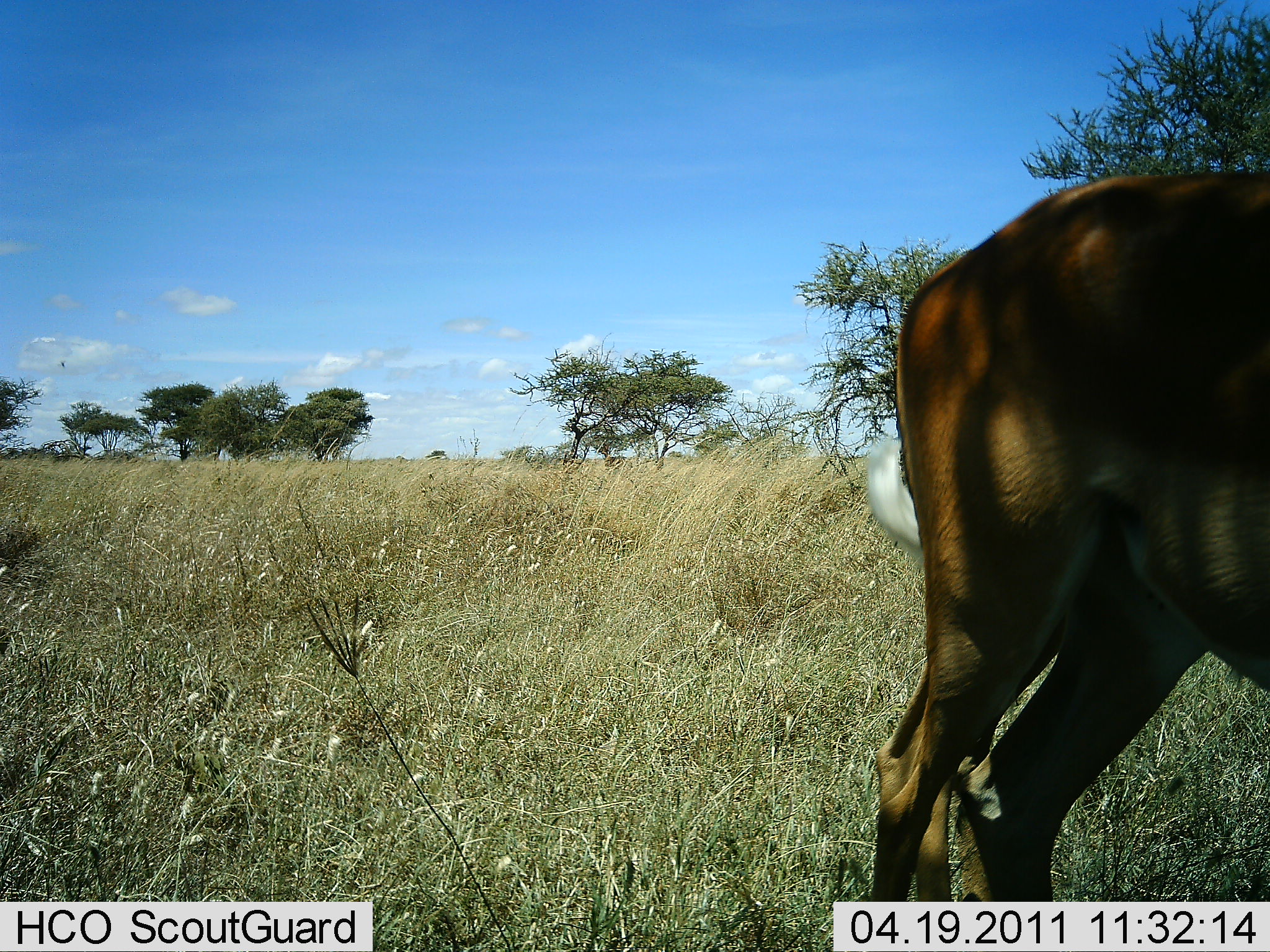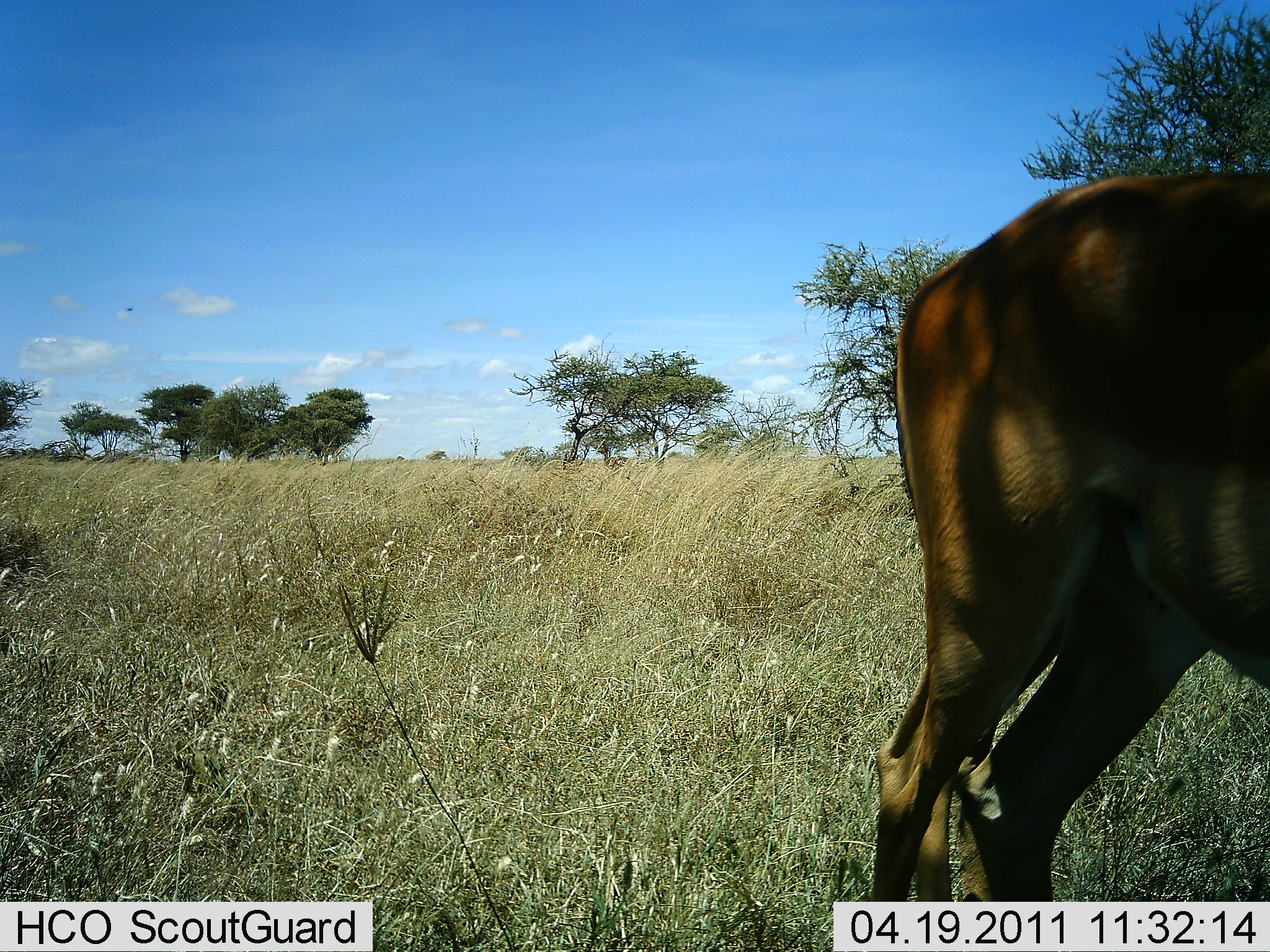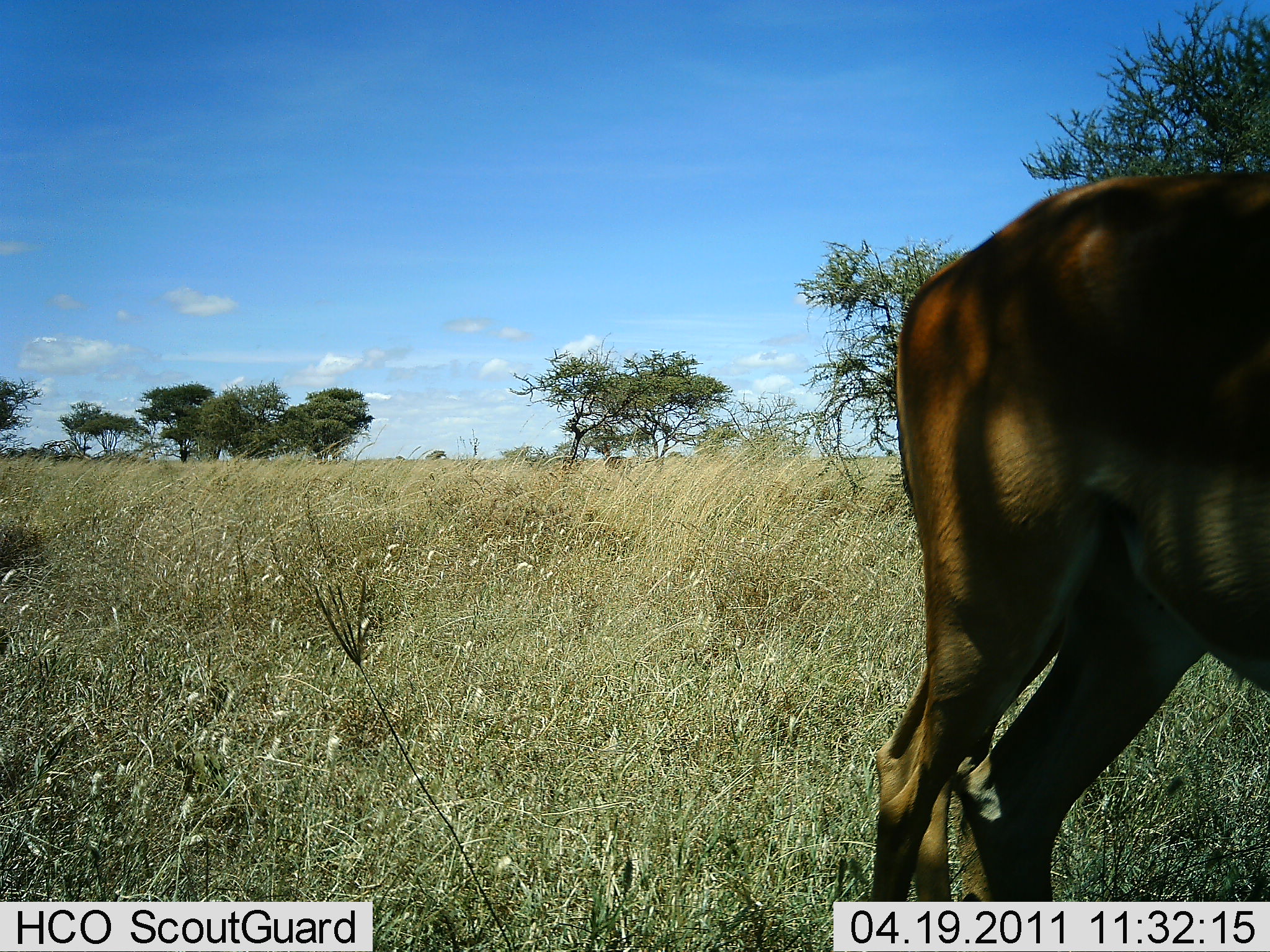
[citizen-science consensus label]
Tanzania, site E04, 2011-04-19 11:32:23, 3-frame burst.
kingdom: Animalia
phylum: Chordata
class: Mammalia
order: Artiodactyla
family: Bovidae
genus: Nanger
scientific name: Nanger granti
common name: grant's gazelle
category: gazellegrants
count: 1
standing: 80%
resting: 0%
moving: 0%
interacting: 0%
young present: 0%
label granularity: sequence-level